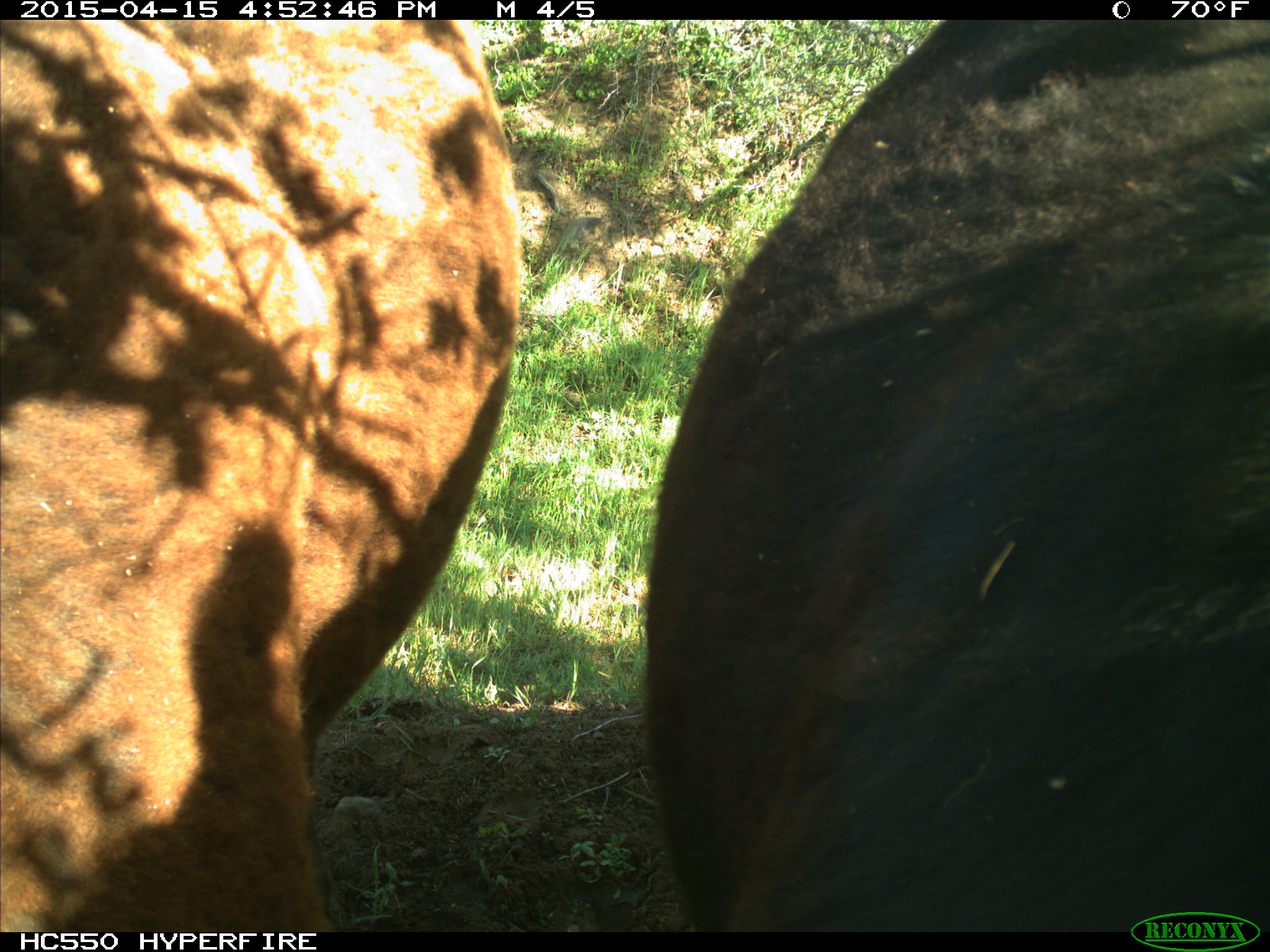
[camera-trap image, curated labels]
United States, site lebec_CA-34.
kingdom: Animalia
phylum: Chordata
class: Mammalia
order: Artiodactyla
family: Bovidae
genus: Bos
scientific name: Bos taurus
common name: domestic cow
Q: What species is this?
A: Bos taurus (domestic cow).